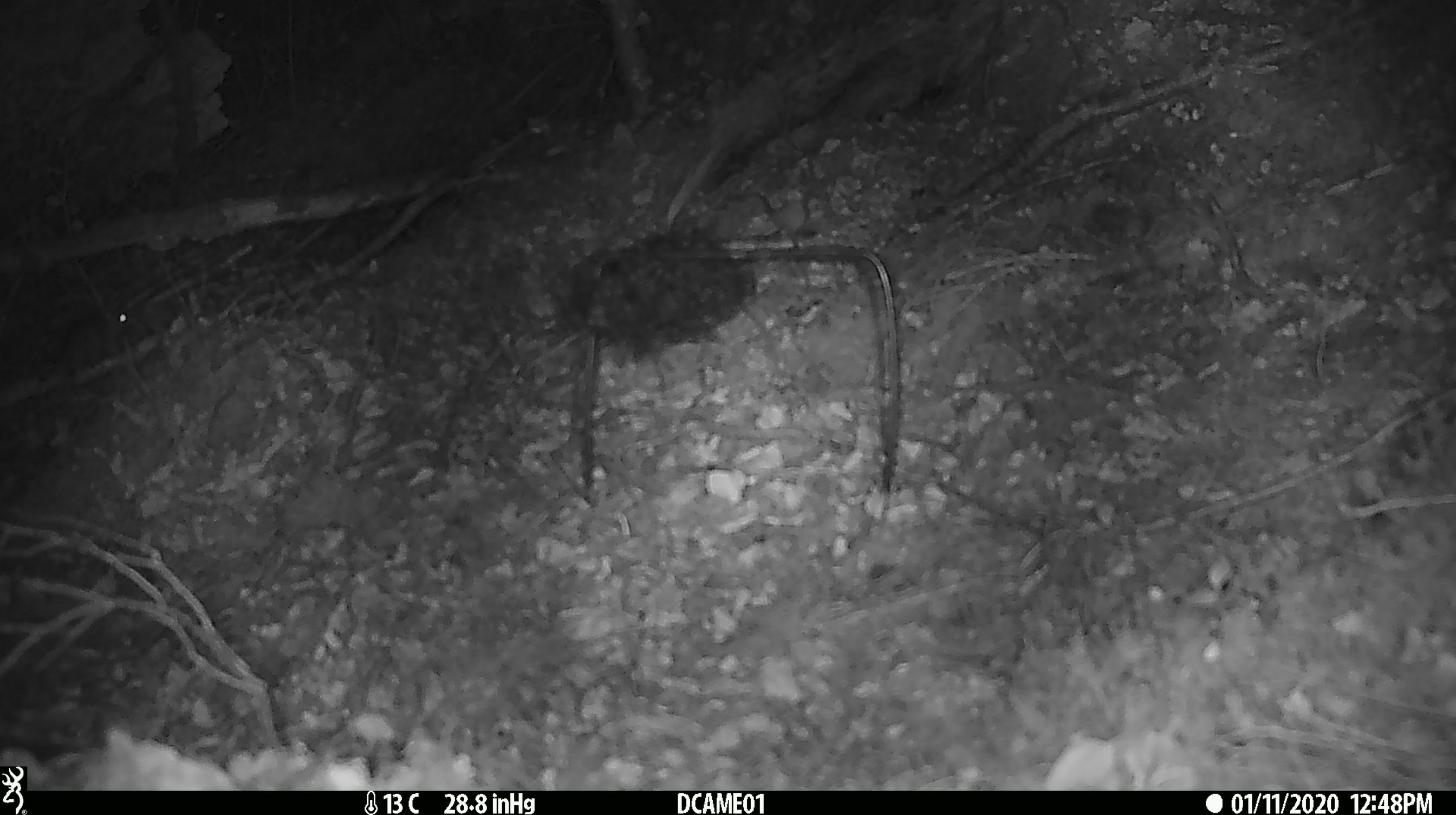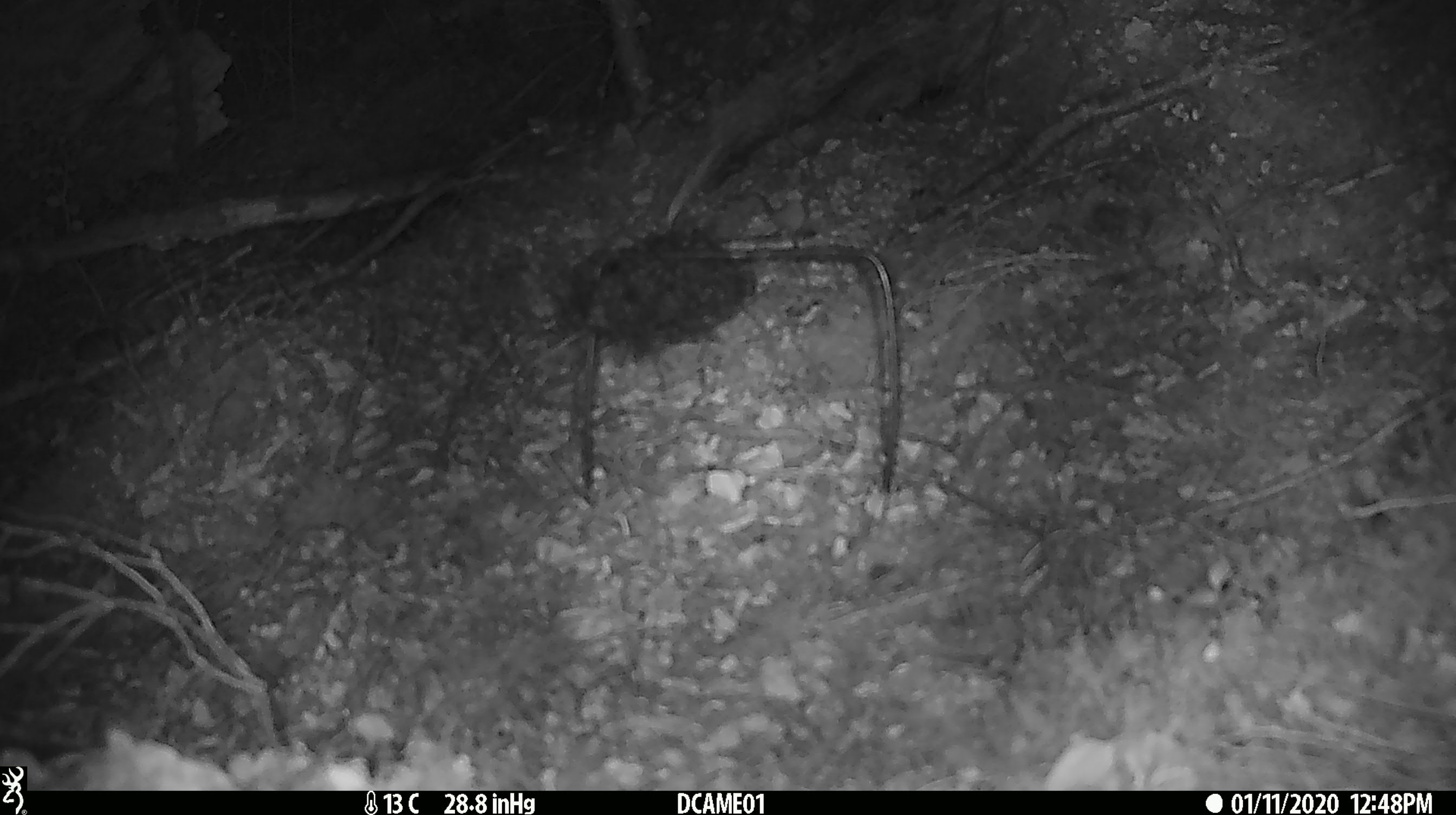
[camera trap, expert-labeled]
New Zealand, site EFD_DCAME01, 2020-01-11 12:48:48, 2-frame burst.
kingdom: Animalia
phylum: Chordata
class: Mammalia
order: Rodentia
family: Muridae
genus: Mus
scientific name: Mus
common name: mouse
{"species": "mouse (Mus)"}